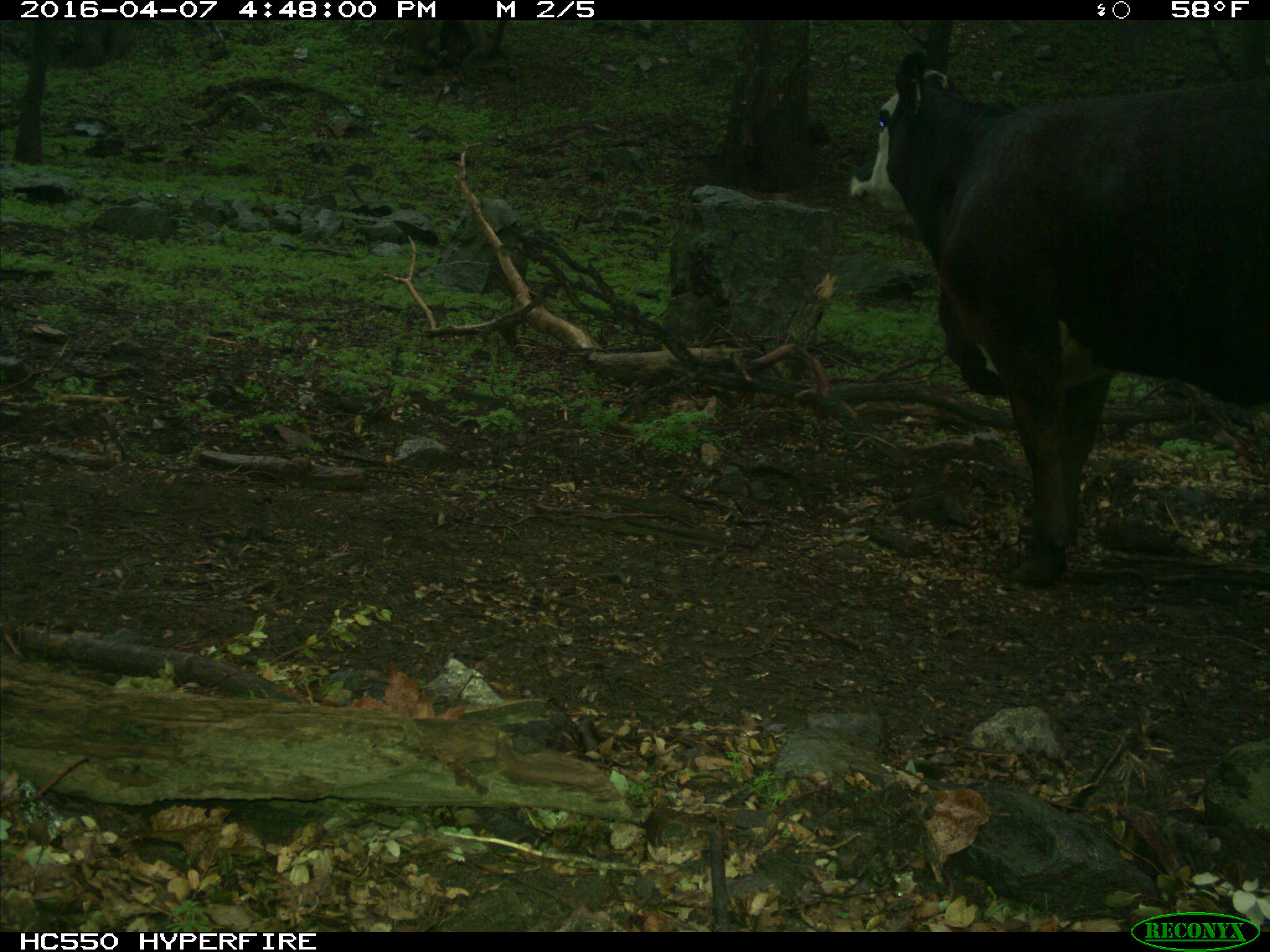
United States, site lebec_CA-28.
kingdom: Animalia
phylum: Chordata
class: Mammalia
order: Artiodactyla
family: Bovidae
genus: Bos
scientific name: Bos taurus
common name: domestic cow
Bos taurus (domestic cow).